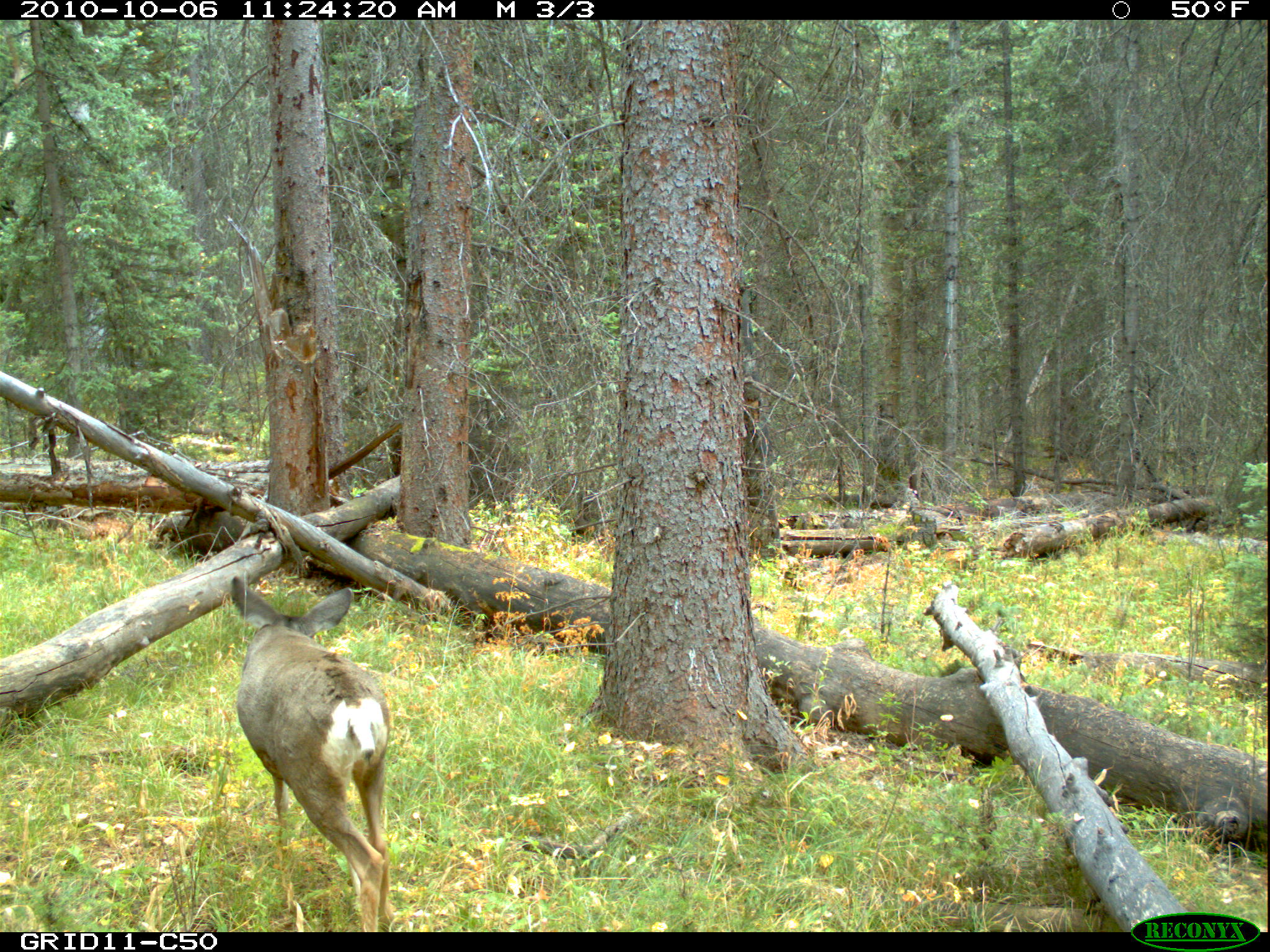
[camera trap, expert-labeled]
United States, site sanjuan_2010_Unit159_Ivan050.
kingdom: Animalia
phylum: Chordata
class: Mammalia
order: Artiodactyla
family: Cervidae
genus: Odocoileus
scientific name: Odocoileus hemionus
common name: mule deer